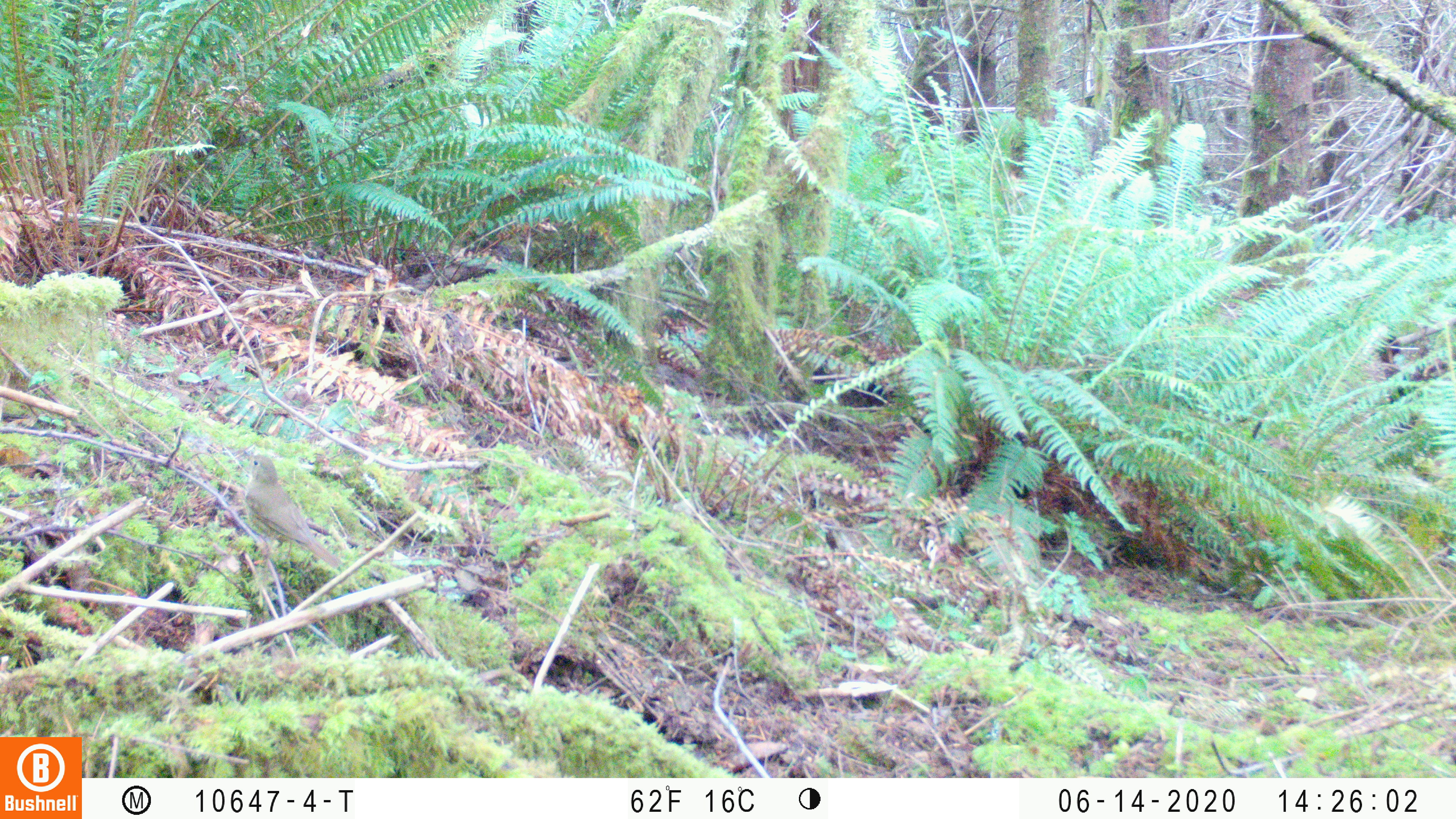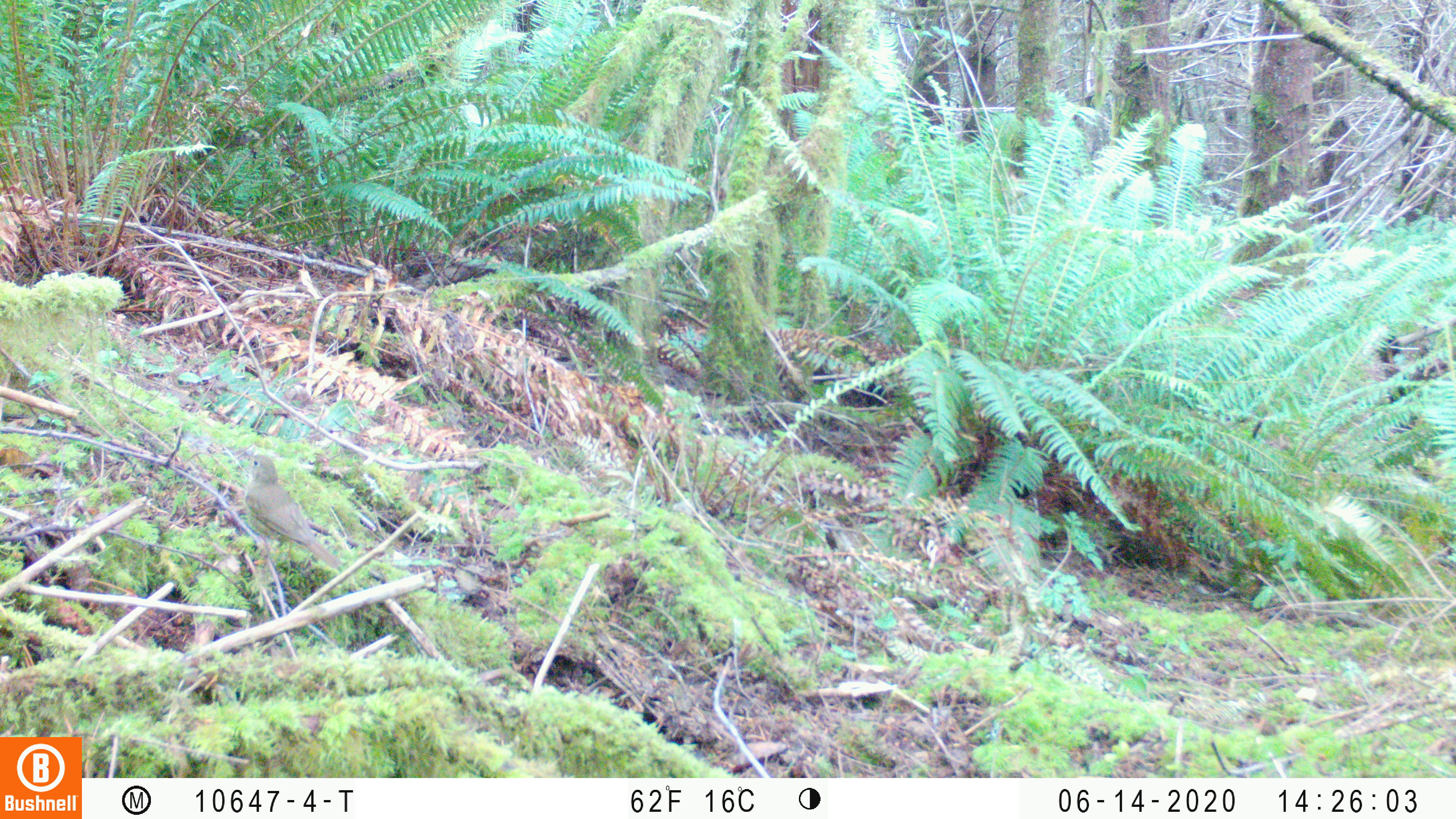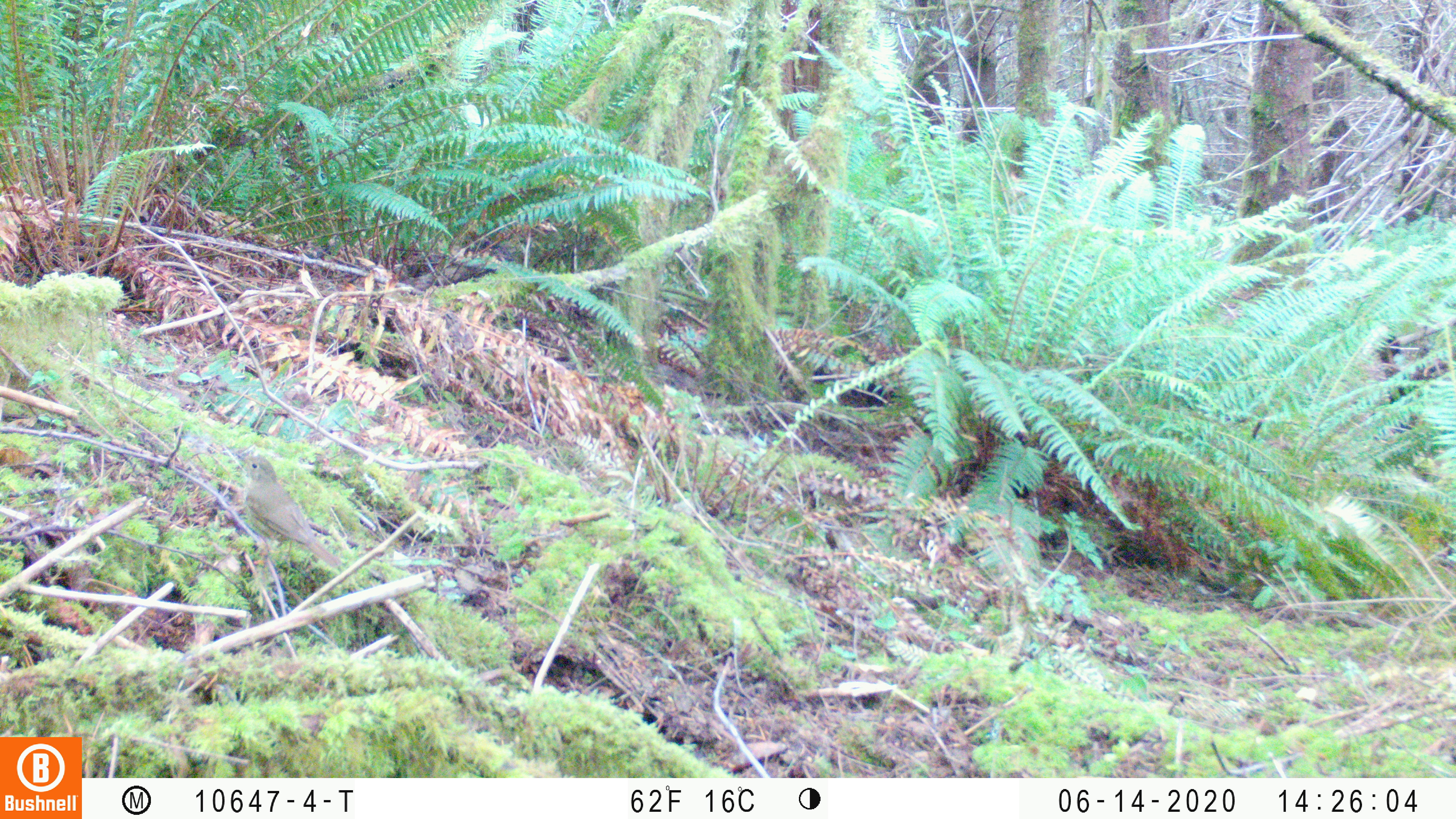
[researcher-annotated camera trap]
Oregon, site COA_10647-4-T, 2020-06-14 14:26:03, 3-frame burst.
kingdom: Animalia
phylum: Chordata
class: Aves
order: Passeriformes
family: Turdidae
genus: Catharus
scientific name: Catharus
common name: brown thrushes and nightingale-thrushes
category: catharus species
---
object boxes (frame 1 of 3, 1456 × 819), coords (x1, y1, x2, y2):
catharus species: (236, 447, 345, 575)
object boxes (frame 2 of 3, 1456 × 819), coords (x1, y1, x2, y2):
catharus species: (237, 450, 344, 568)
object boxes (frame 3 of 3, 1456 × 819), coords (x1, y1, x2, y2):
catharus species: (226, 448, 343, 570)